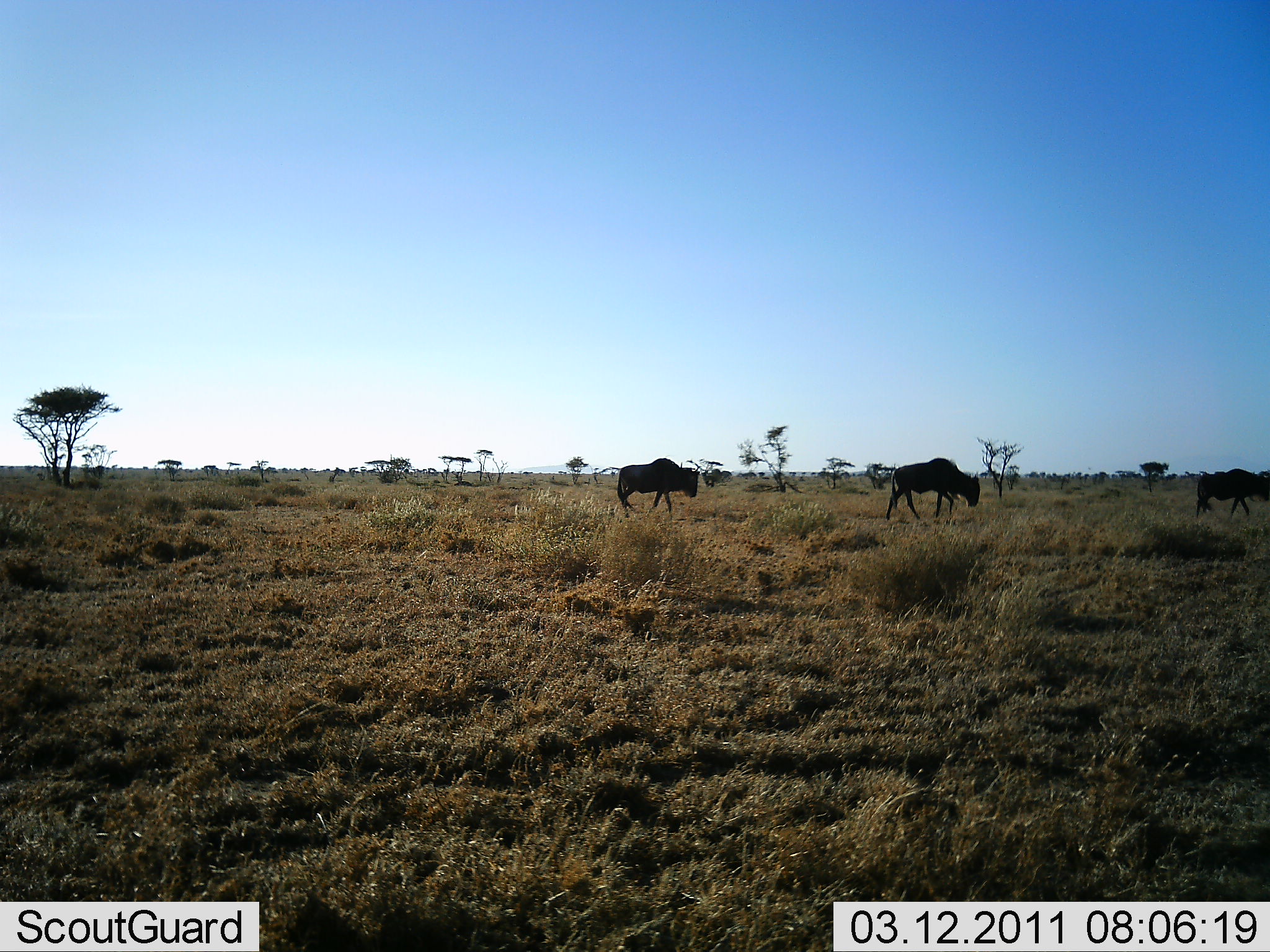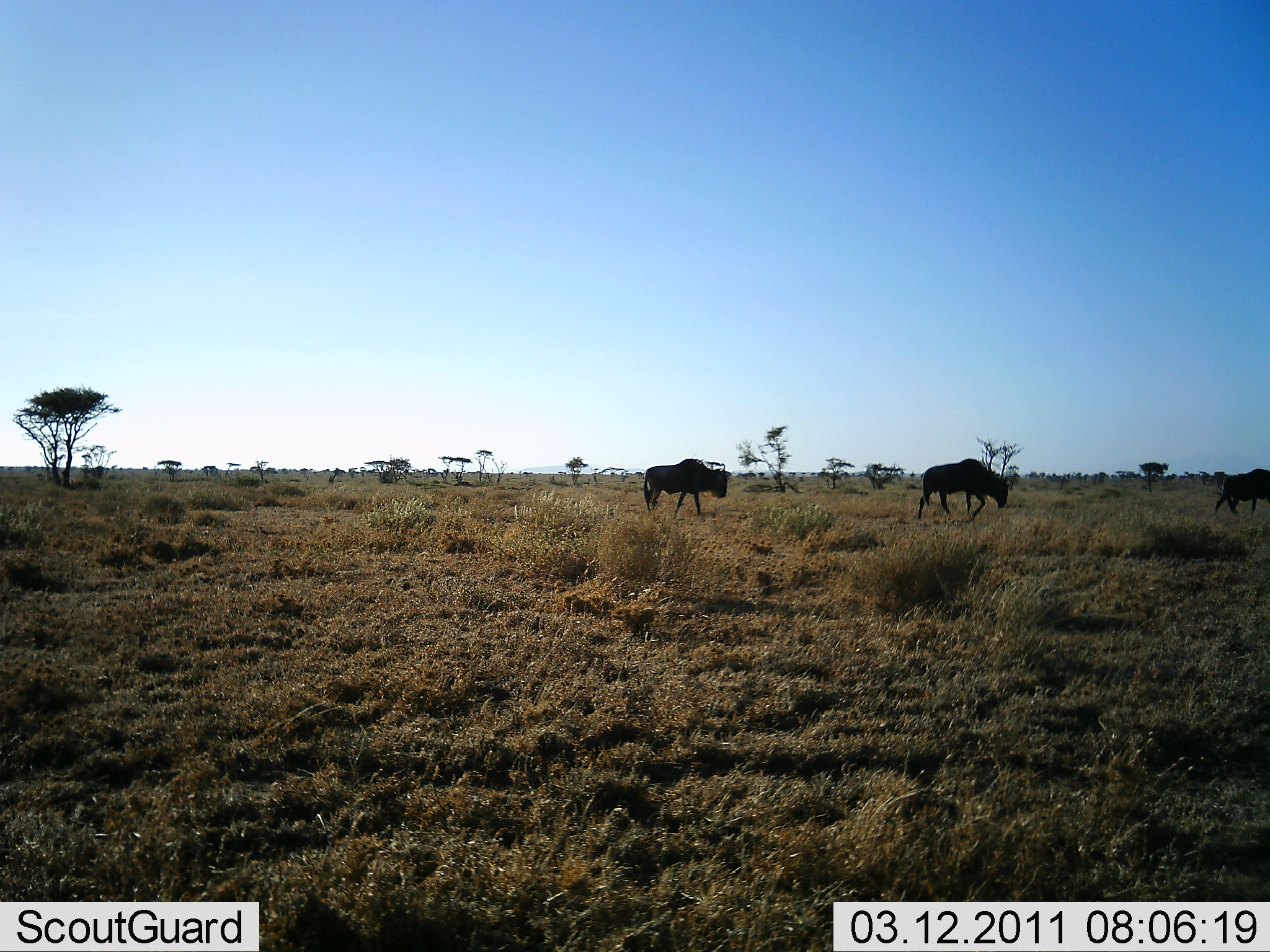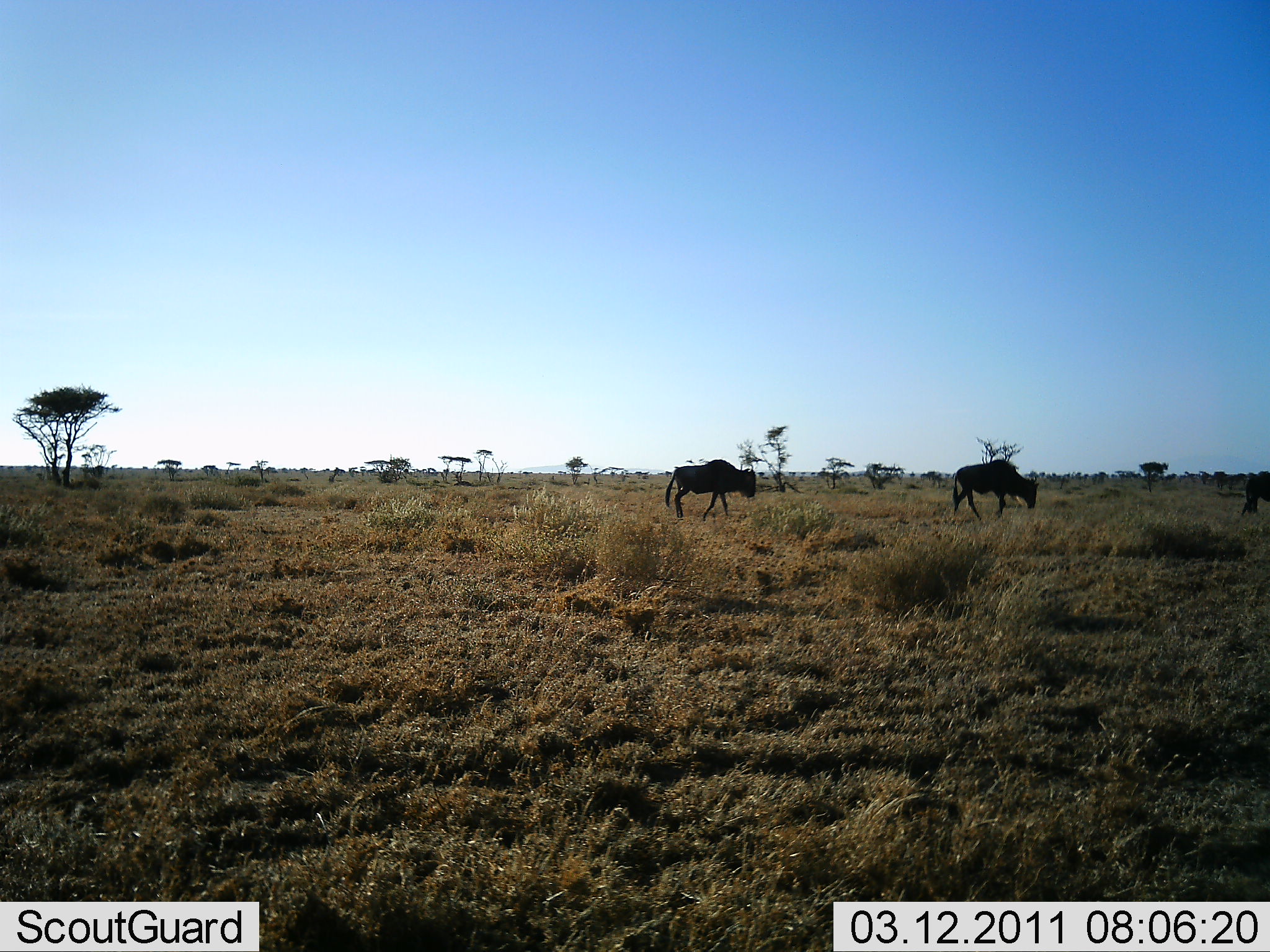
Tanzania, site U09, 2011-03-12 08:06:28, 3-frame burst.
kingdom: Animalia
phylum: Chordata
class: Mammalia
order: Artiodactyla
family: Bovidae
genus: Connochaetes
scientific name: Connochaetes taurinus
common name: blue wildebeest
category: wildebeest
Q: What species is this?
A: Wildebeest (blue wildebeest) (Connochaetes taurinus).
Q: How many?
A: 3.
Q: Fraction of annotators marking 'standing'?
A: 0%.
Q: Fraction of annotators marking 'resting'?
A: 0%.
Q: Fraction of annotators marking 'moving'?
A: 100%.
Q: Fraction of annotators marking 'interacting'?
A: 0%.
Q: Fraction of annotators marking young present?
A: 0%.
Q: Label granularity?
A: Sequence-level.